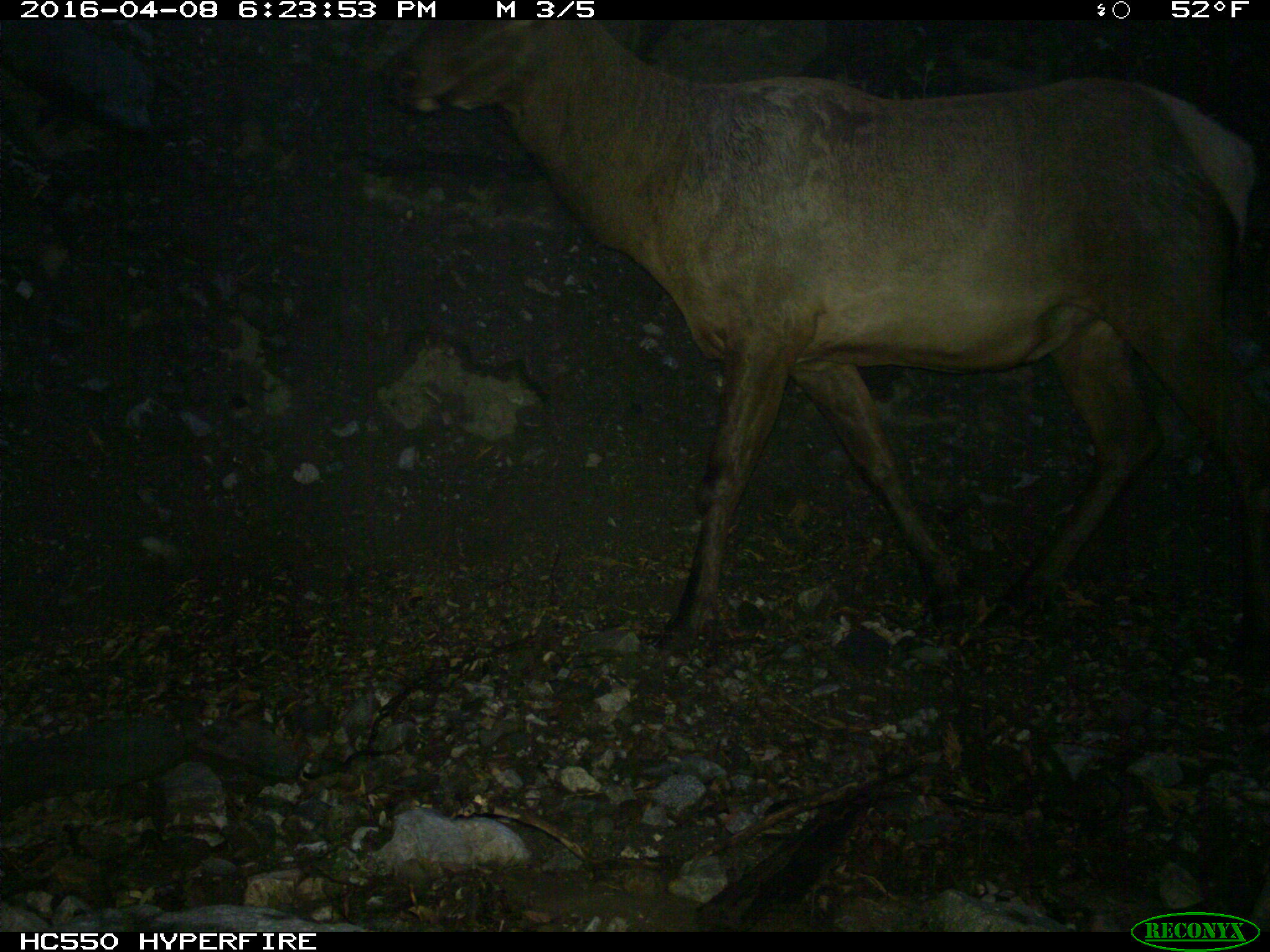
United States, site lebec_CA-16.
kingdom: Animalia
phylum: Chordata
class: Mammalia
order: Artiodactyla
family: Cervidae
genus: Cervus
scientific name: Cervus canadensis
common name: elk